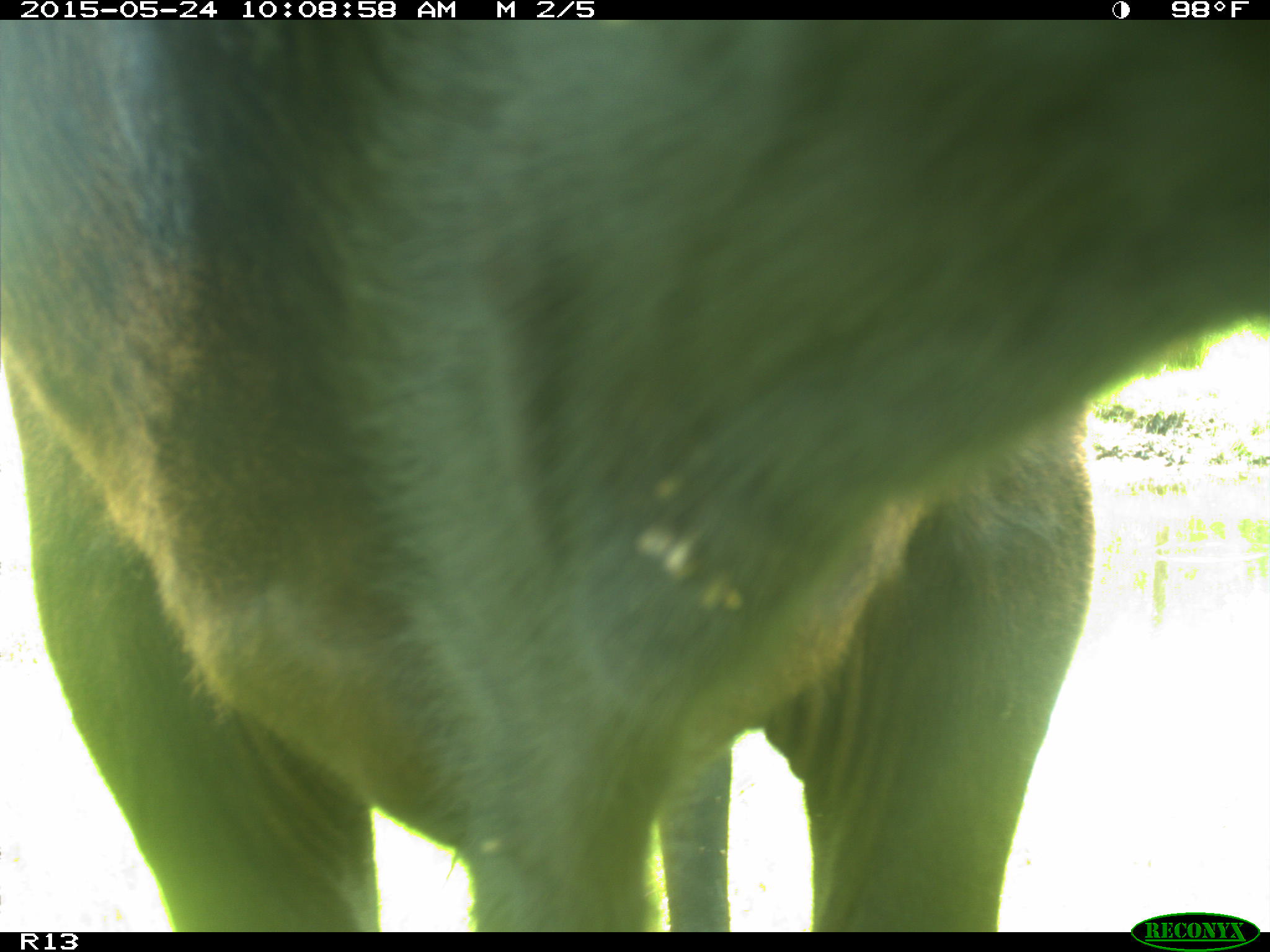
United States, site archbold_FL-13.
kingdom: Animalia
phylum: Chordata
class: Mammalia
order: Artiodactyla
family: Bovidae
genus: Bos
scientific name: Bos taurus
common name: domestic cow